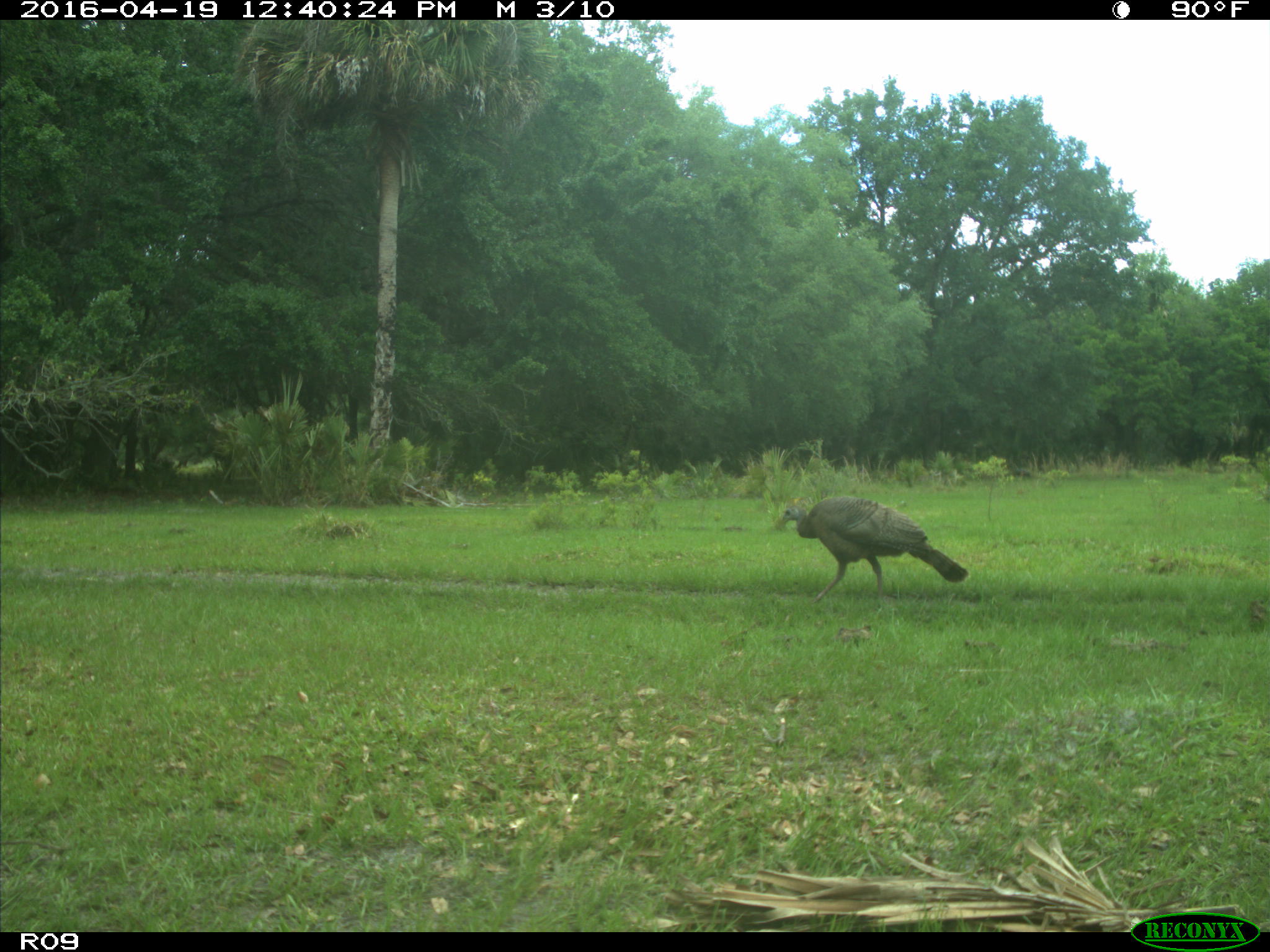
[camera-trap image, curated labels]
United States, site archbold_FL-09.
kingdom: Animalia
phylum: Chordata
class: Aves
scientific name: Aves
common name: birds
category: unidentified bird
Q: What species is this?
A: Unidentified bird (birds) (Aves).